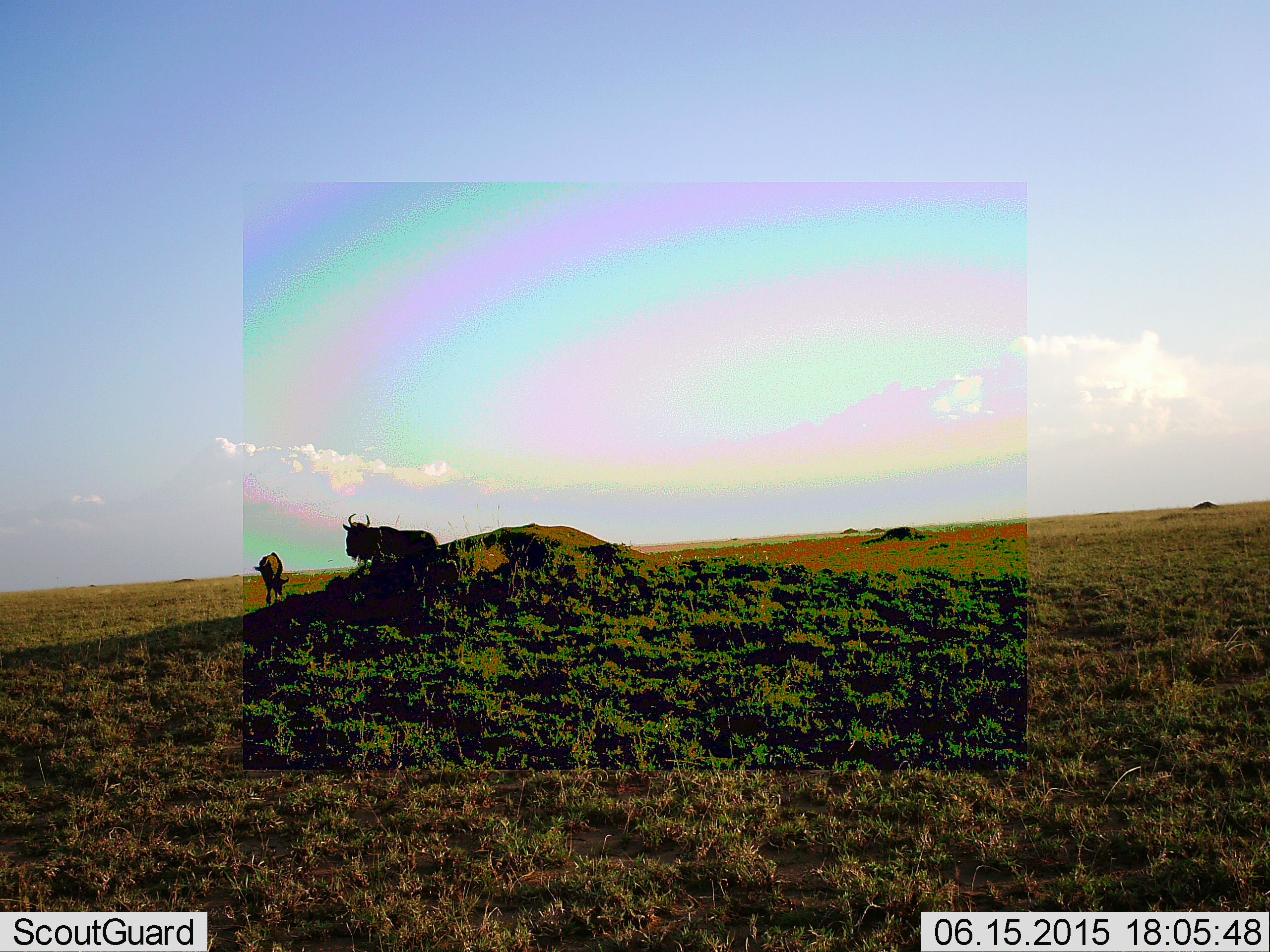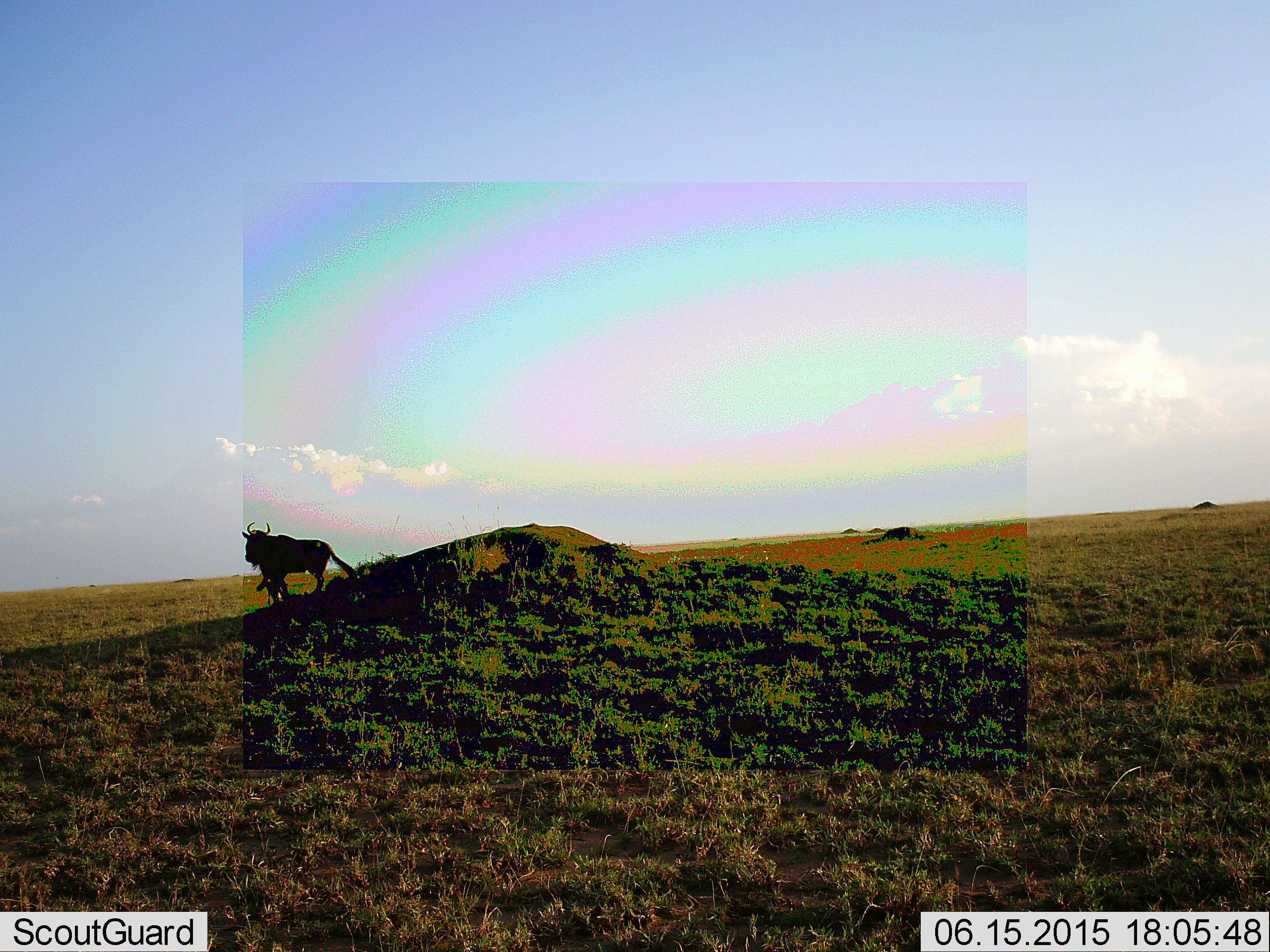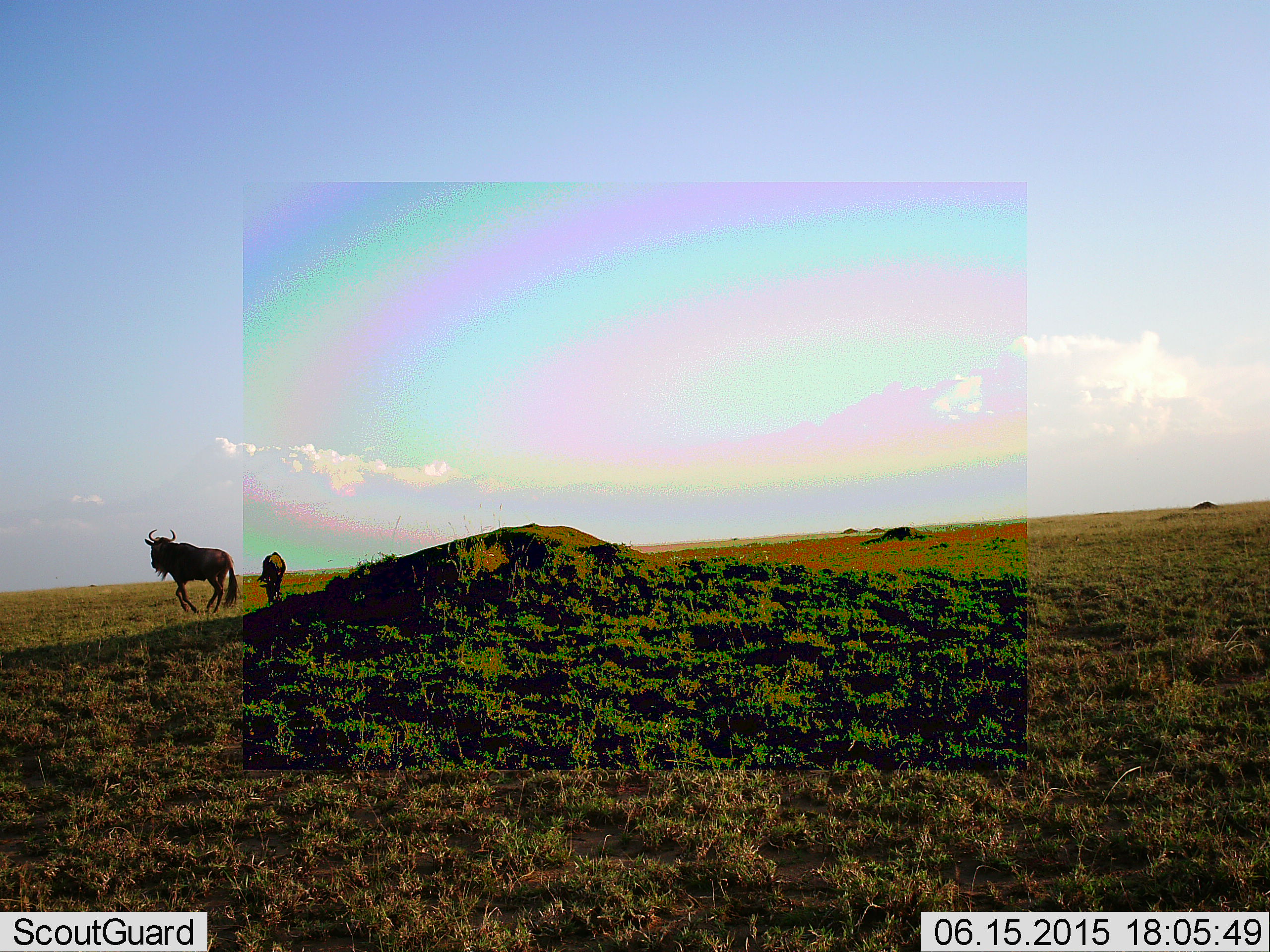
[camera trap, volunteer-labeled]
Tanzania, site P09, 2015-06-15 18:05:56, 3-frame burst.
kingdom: Animalia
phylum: Chordata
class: Mammalia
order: Artiodactyla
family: Bovidae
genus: Connochaetes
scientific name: Connochaetes taurinus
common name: blue wildebeest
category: wildebeest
Wildebeest (blue wildebeest) (Connochaetes taurinus), count 2. Behavior (volunteer vote fractions): standing 30%, resting 10%, moving 90%, interacting 0%. Young present (vote fraction): 0%. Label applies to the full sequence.